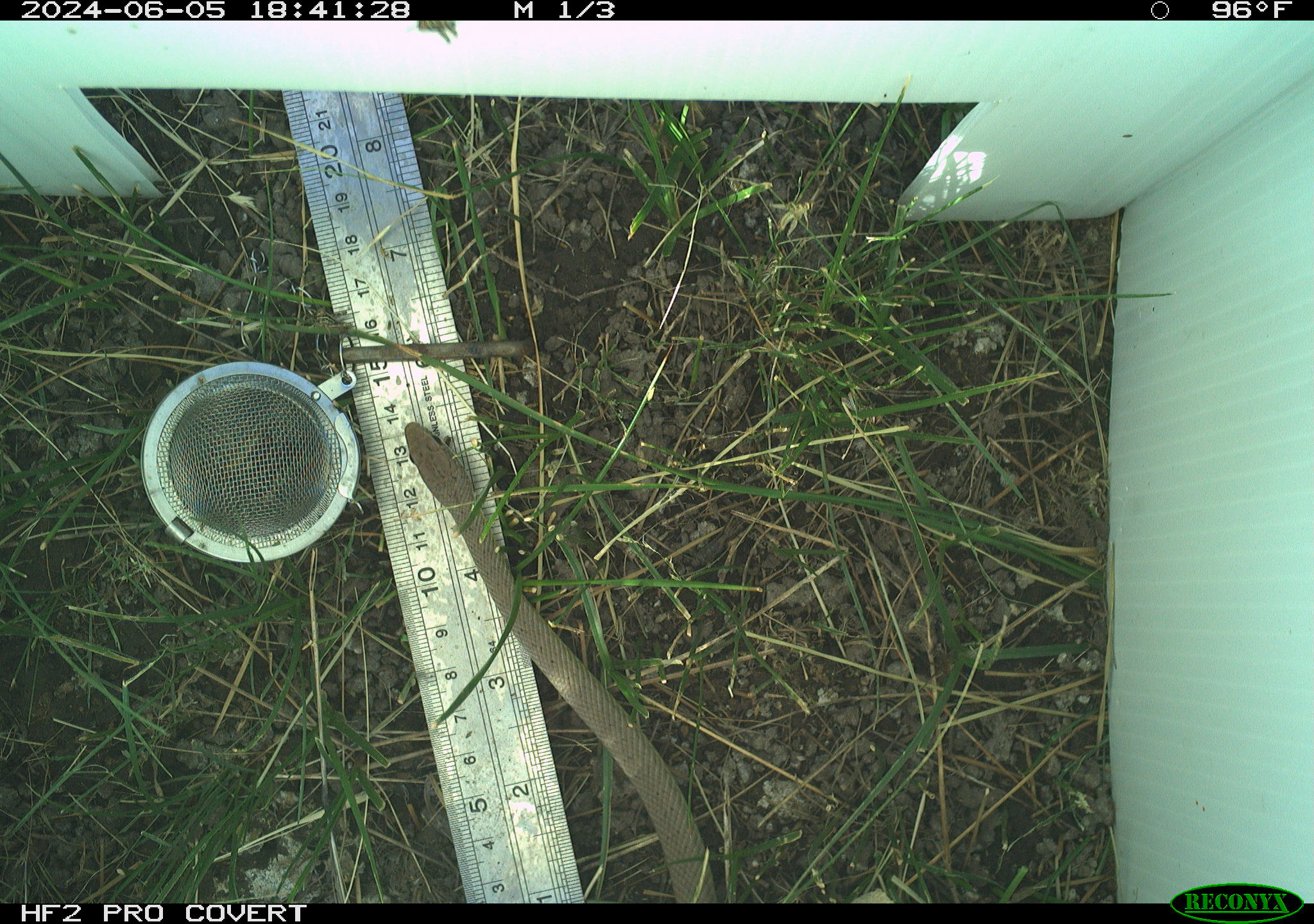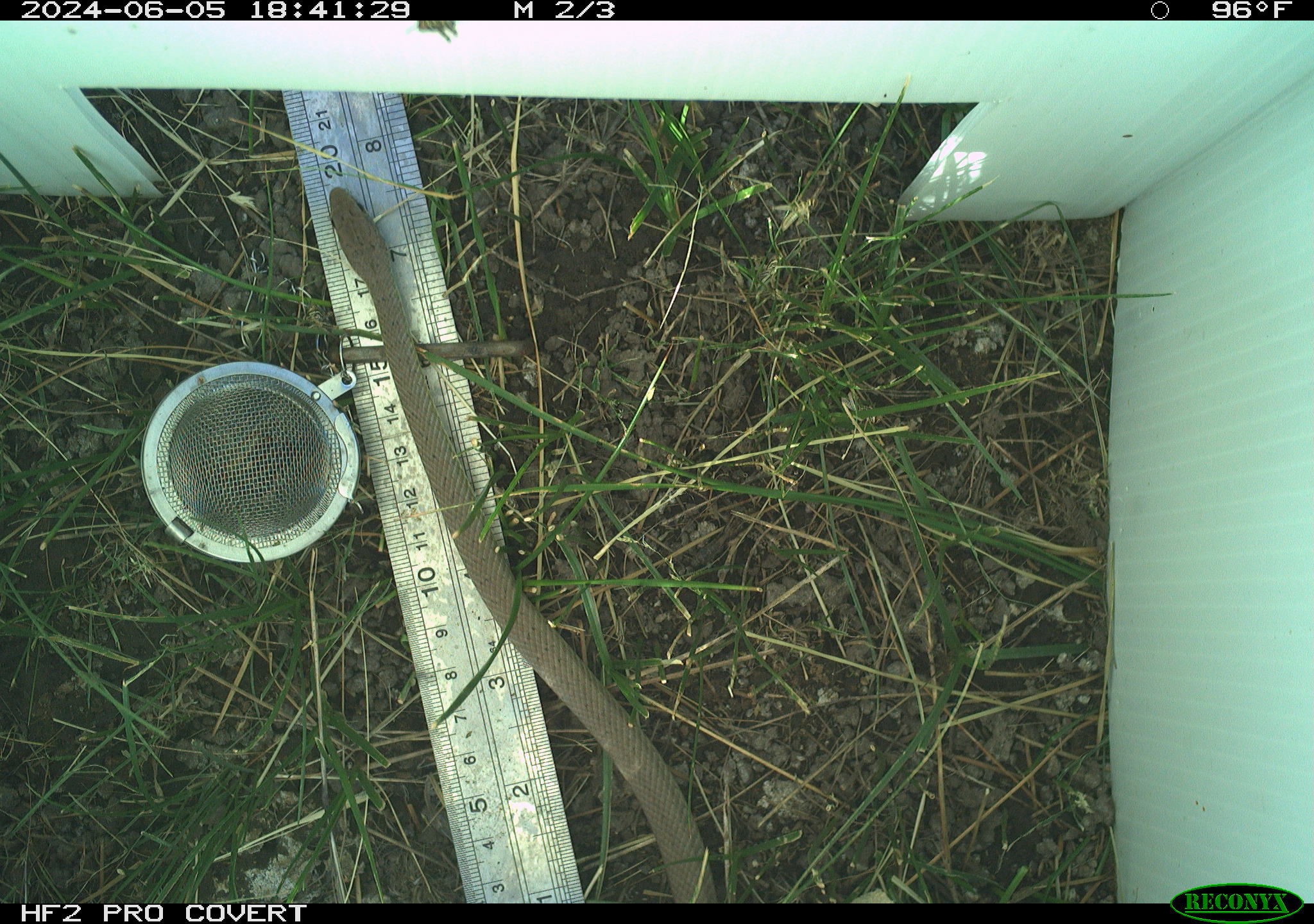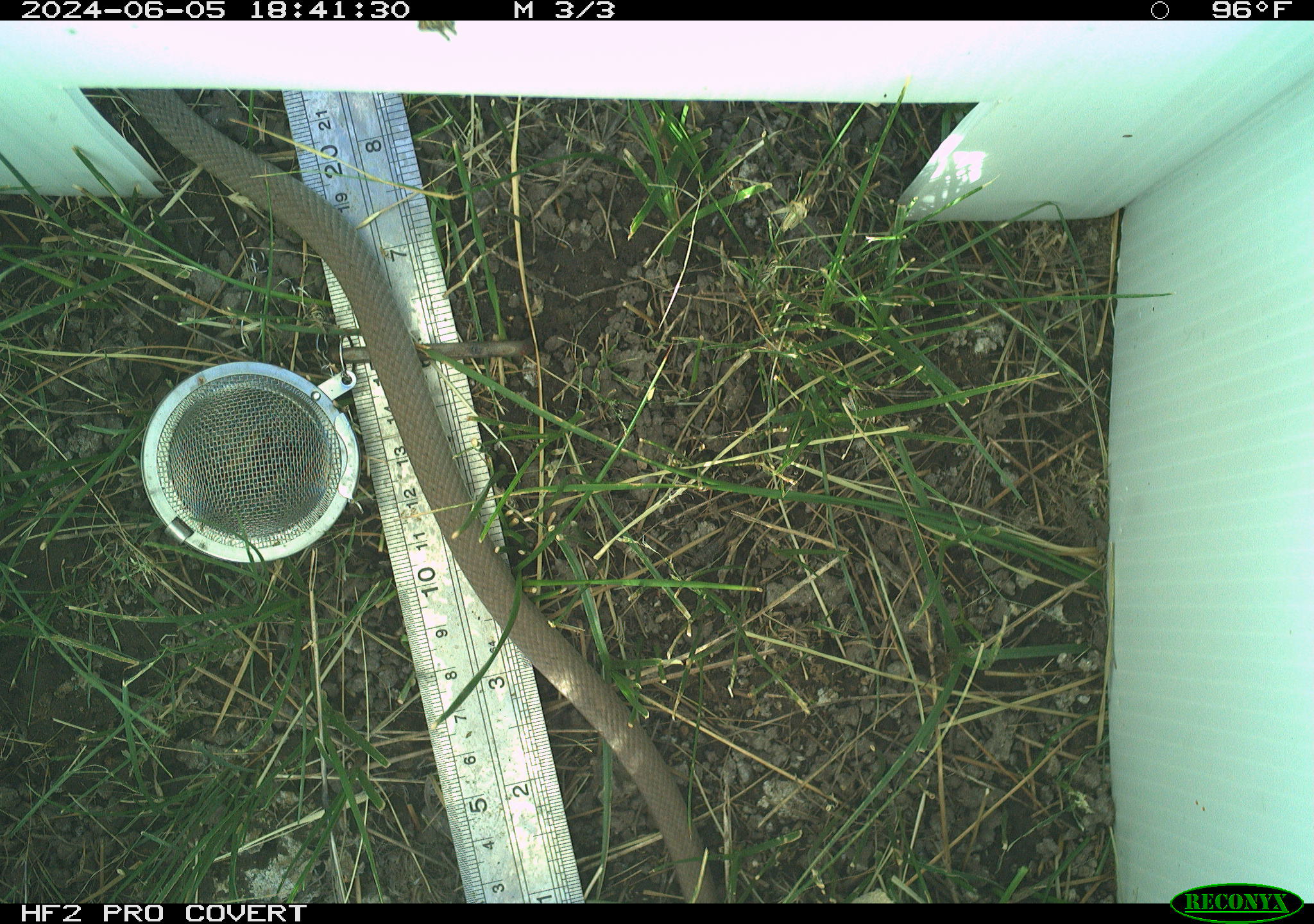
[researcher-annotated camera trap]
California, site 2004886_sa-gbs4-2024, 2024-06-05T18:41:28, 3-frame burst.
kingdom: Animalia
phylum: Chordata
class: Reptilia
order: Squamata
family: Colubridae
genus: Coluber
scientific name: Coluber constrictor mormon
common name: western yellow-bellied racer